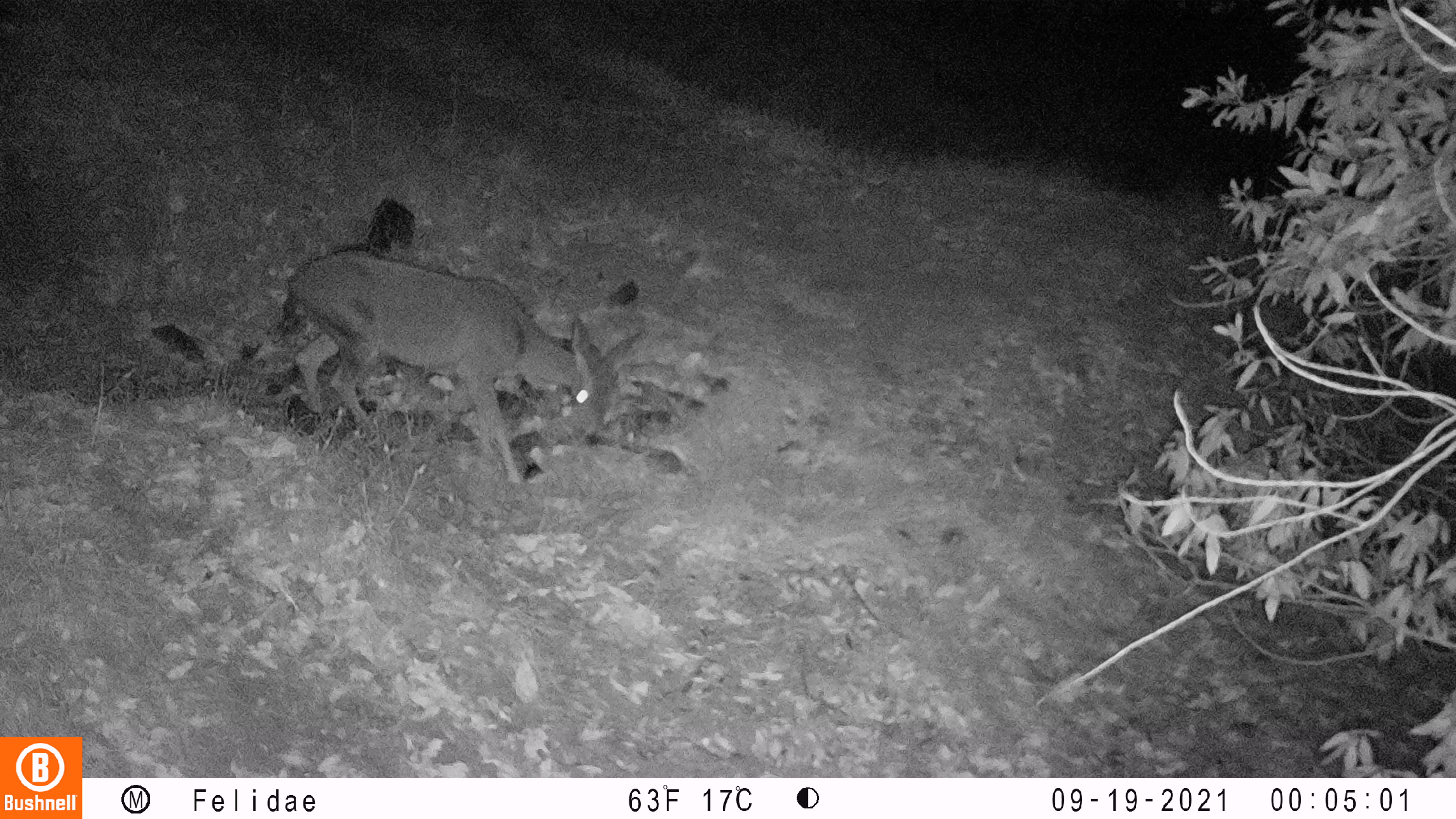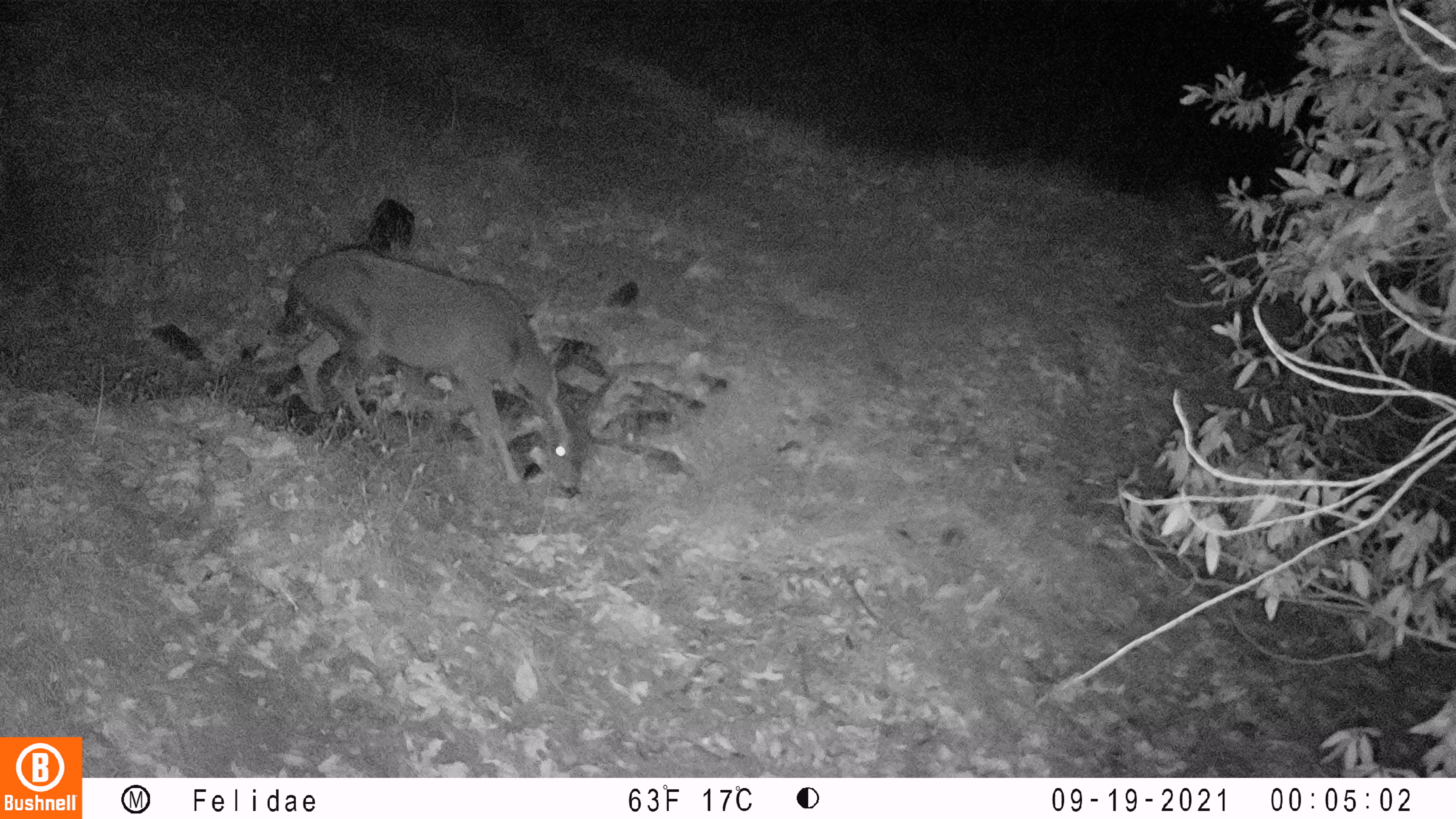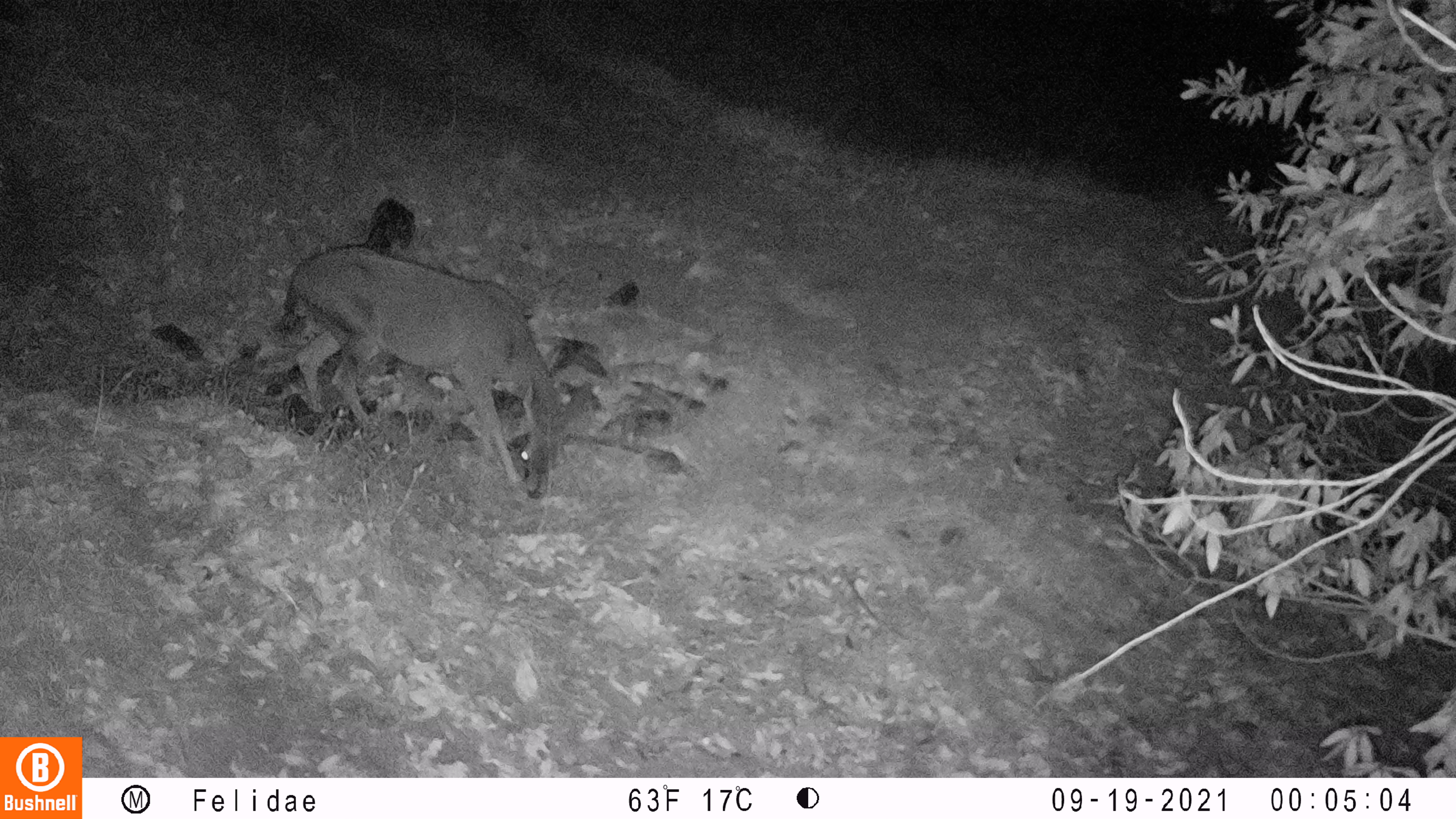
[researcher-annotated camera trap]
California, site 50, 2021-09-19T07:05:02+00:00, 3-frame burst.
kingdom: Animalia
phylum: Chordata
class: Mammalia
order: Artiodactyla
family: Cervidae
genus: Odocoileus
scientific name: Odocoileus hemionus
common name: mule deer